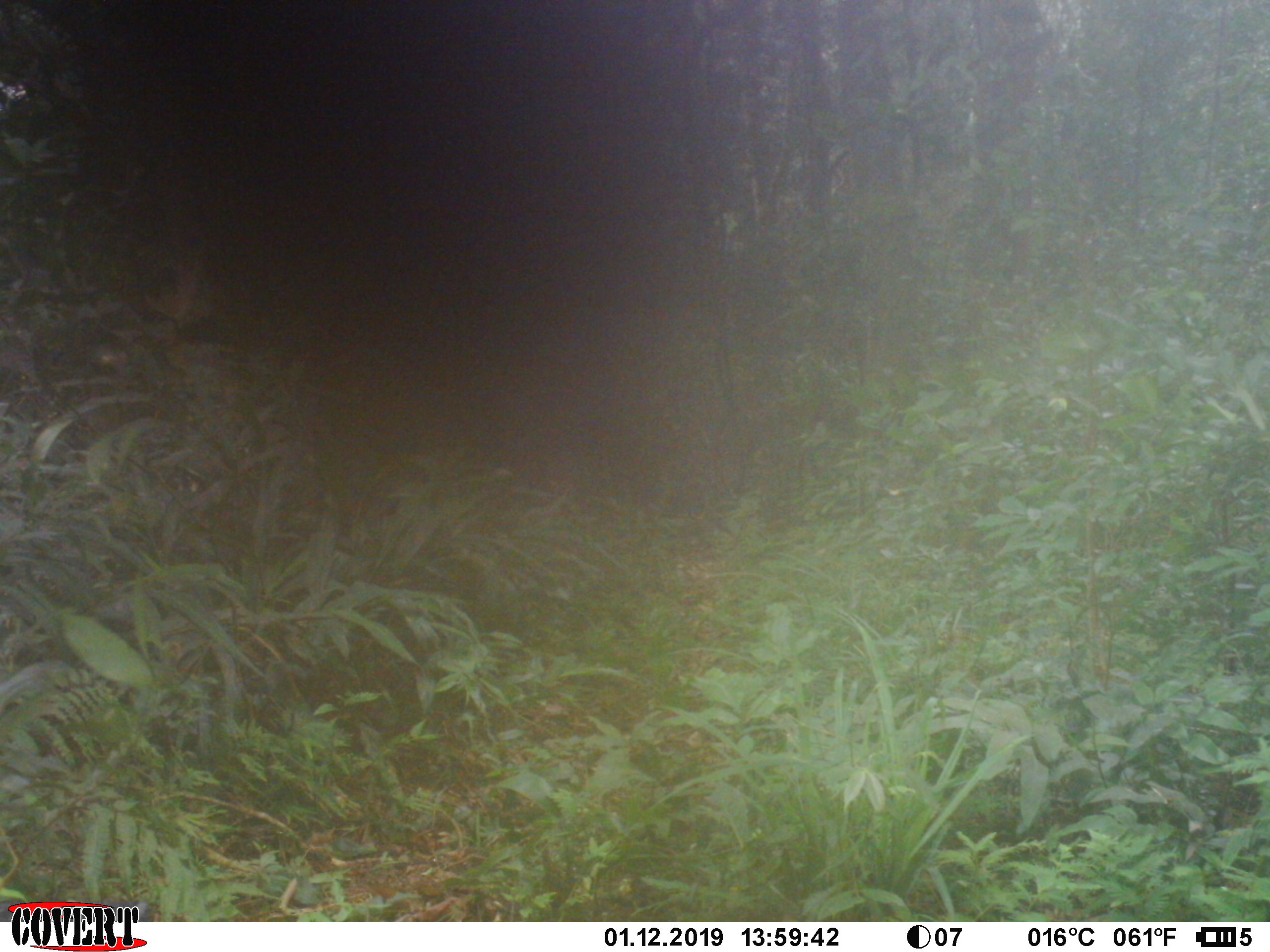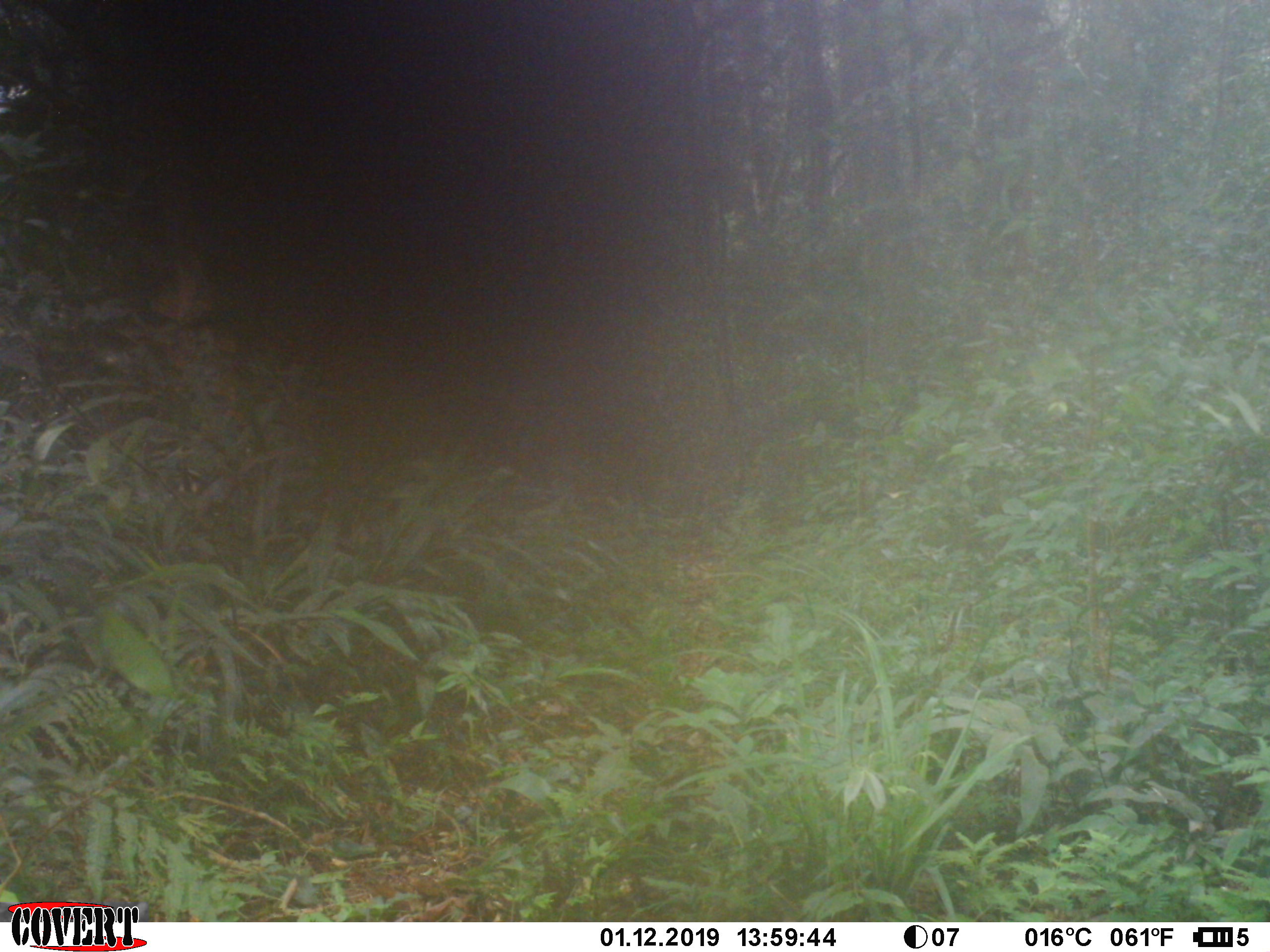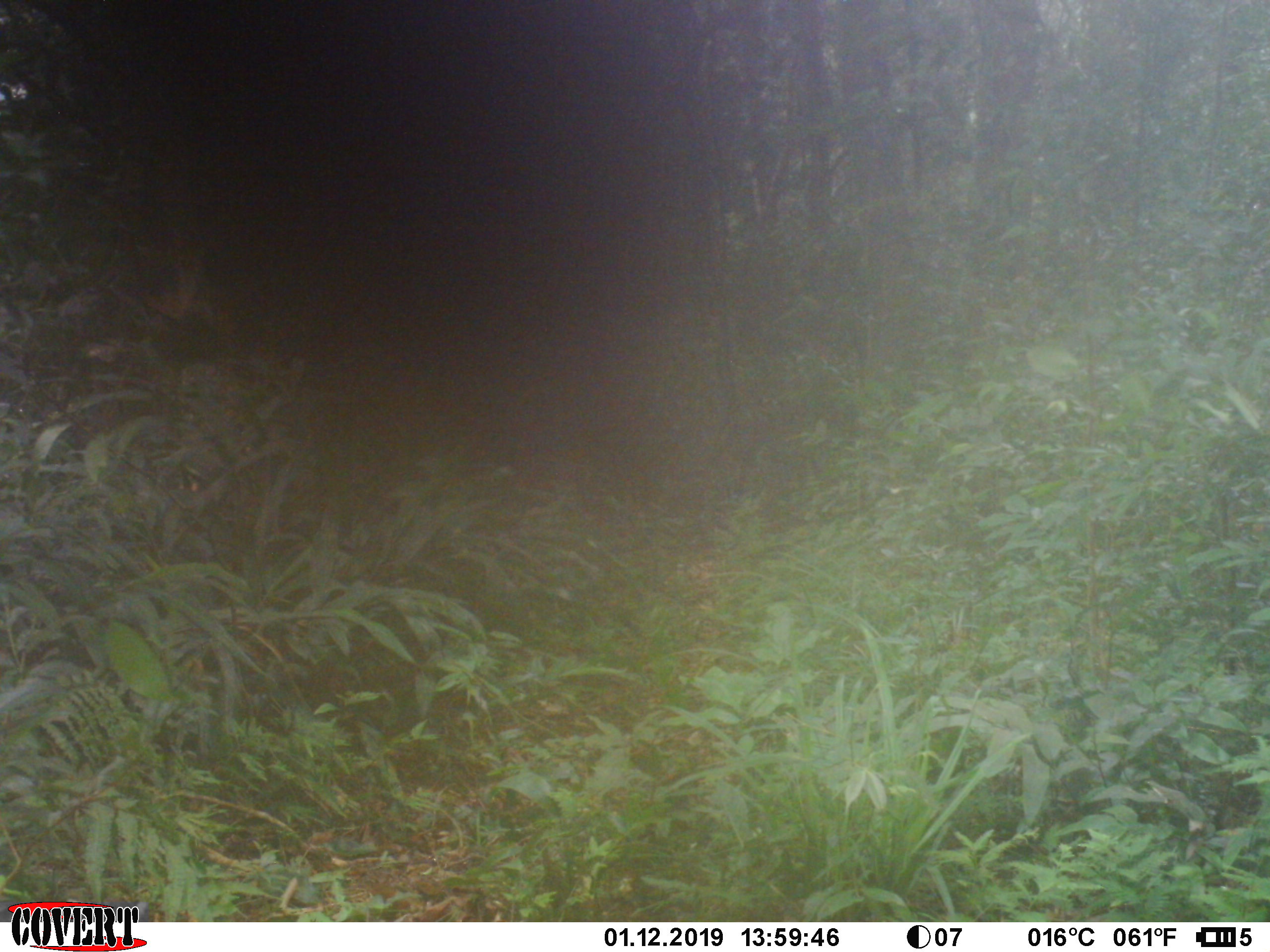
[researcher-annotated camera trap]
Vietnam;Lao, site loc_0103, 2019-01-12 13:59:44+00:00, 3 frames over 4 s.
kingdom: Animalia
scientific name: Animalia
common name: animal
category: unidentified animal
Unidentified animal (animal) (Animalia). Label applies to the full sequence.